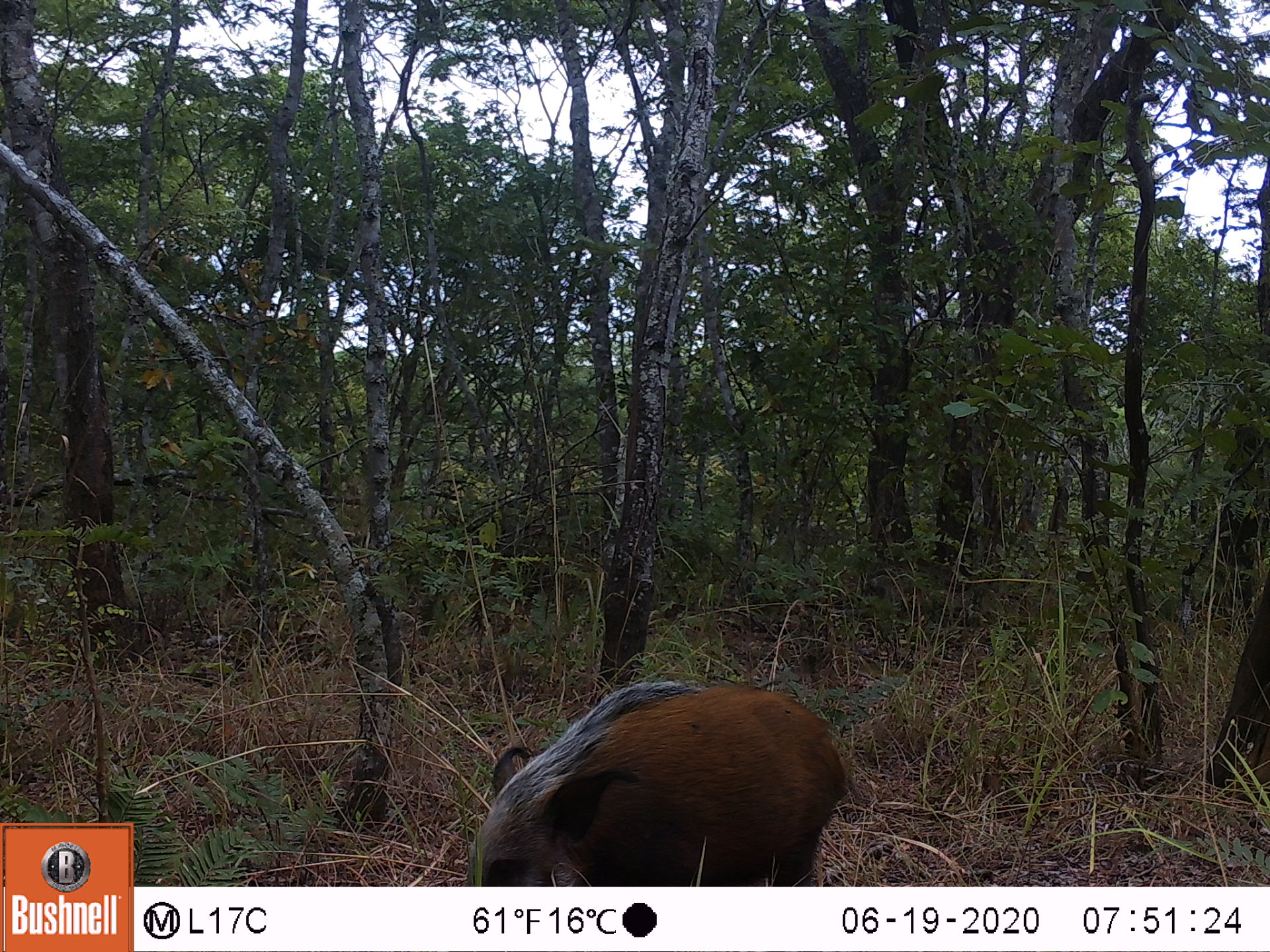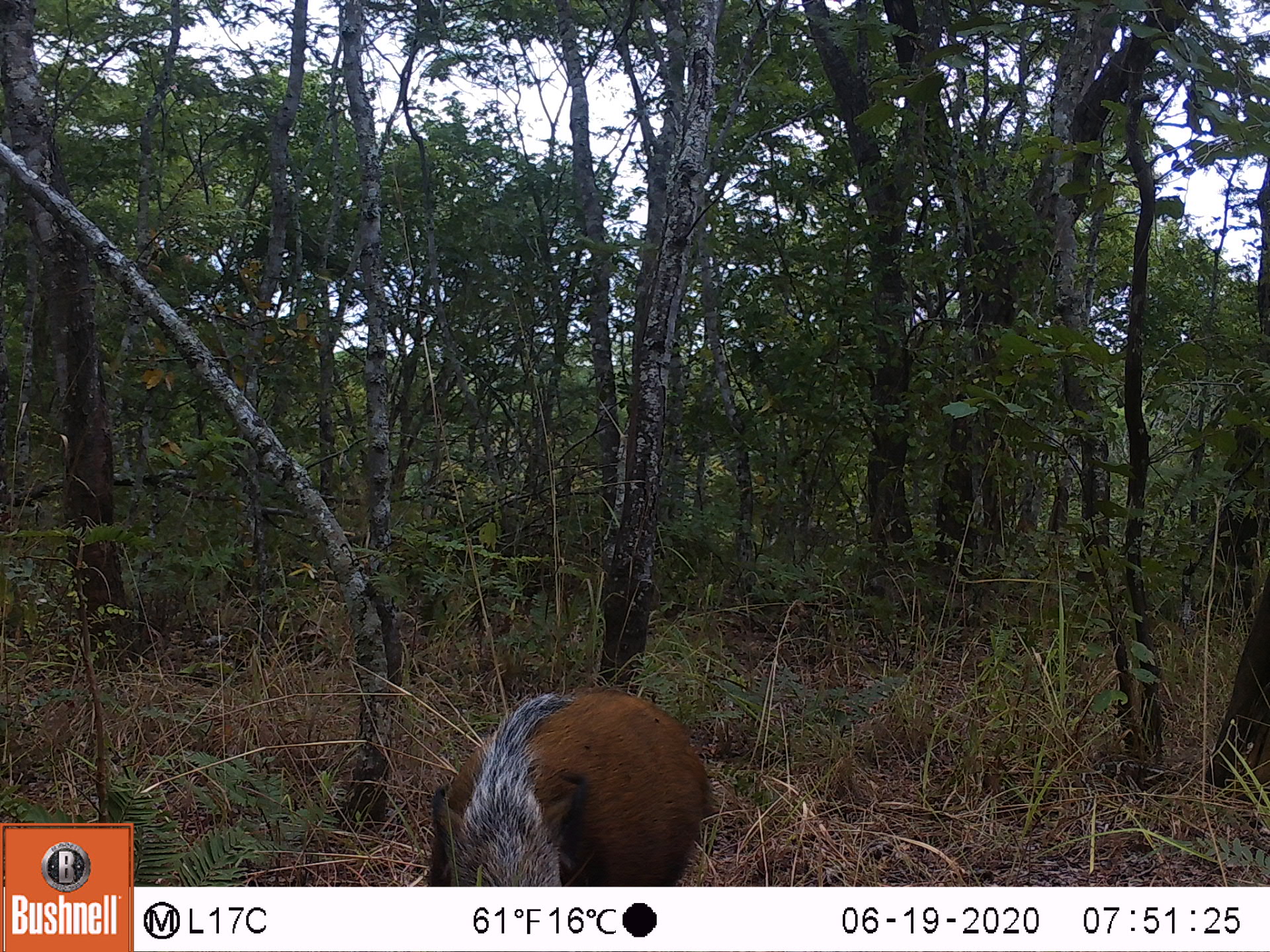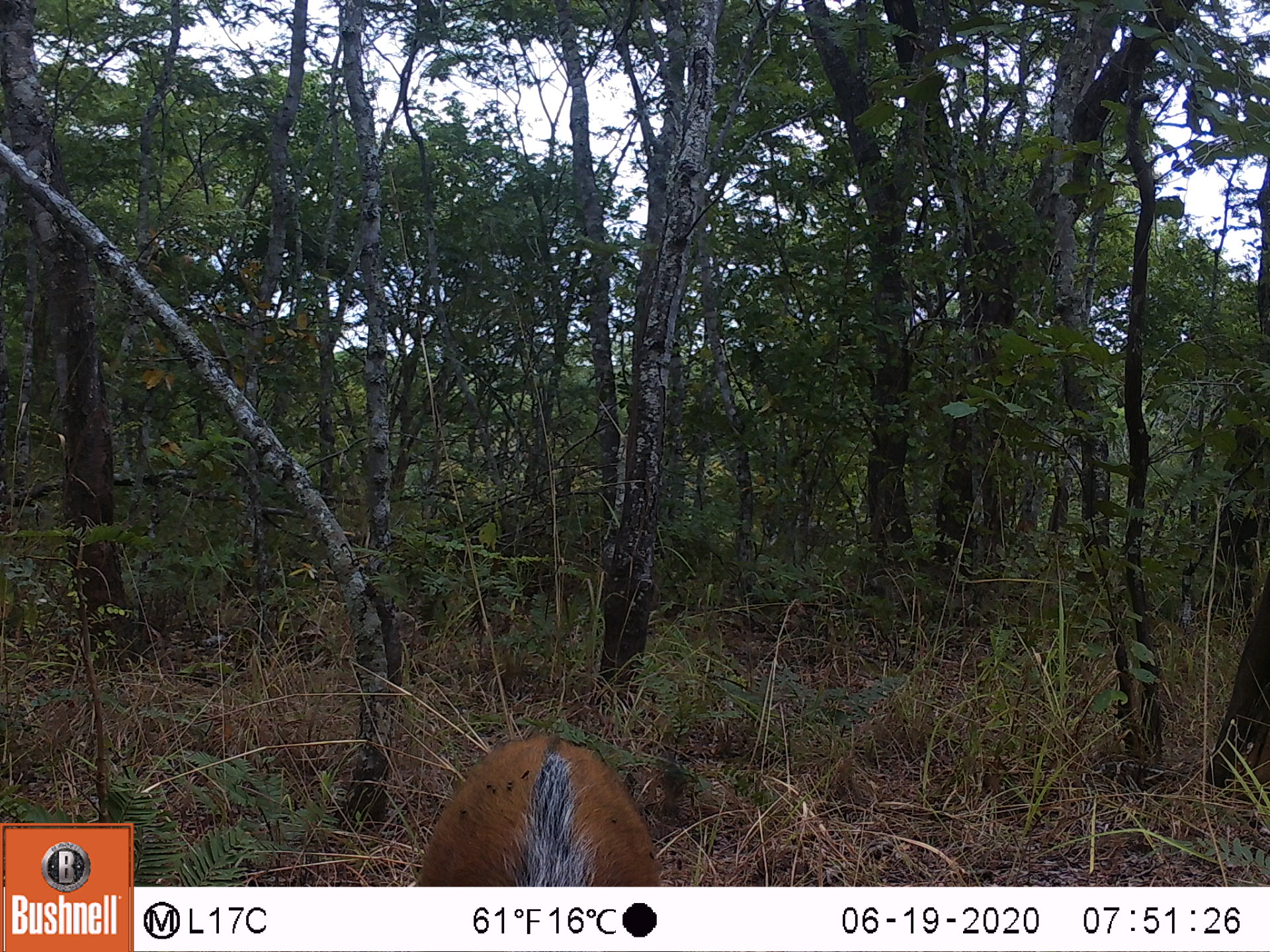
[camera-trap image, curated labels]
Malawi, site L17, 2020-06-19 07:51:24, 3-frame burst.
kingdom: Animalia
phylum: Chordata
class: Mammalia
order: Artiodactyla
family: Suidae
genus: Potamochoerus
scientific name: Potamochoerus larvatus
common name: bushpig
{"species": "bushpig (Potamochoerus larvatus)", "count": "1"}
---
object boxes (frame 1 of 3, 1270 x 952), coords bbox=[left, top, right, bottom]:
bushpig: bbox=[452, 674, 868, 879]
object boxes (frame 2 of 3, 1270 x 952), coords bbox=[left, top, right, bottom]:
bushpig: bbox=[420, 681, 719, 882]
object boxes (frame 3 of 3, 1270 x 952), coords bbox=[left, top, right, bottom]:
bushpig: bbox=[416, 715, 660, 876]